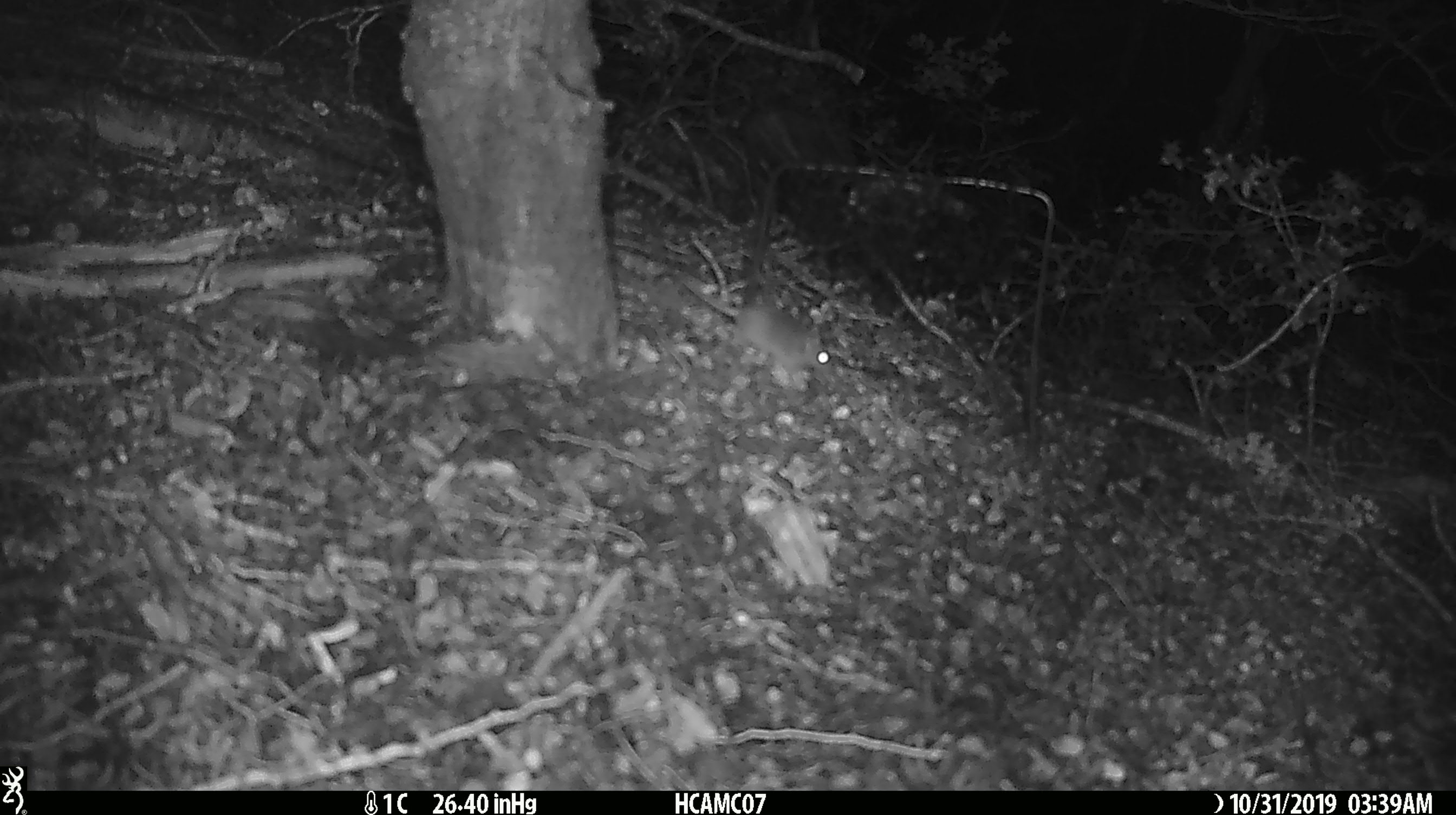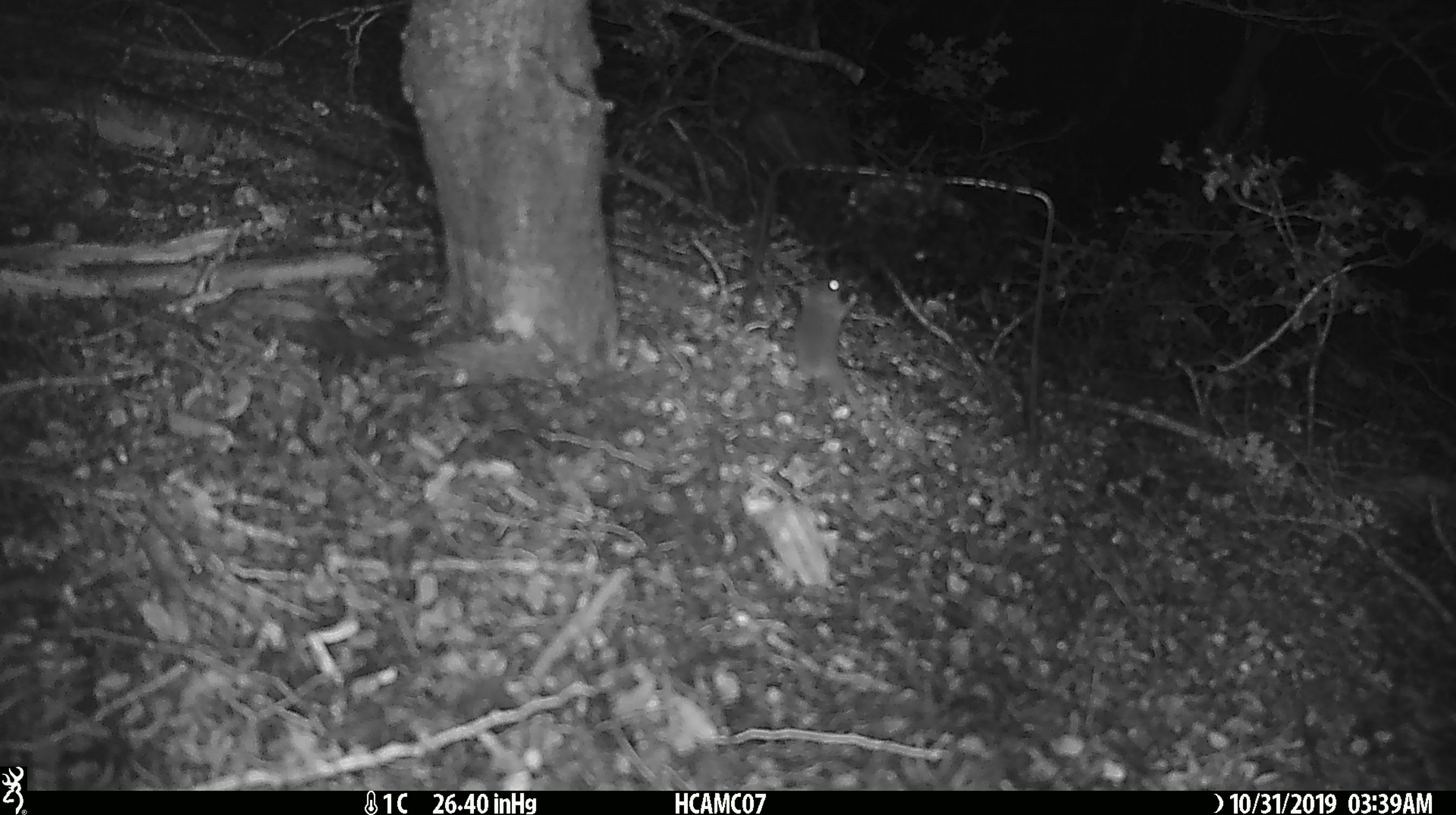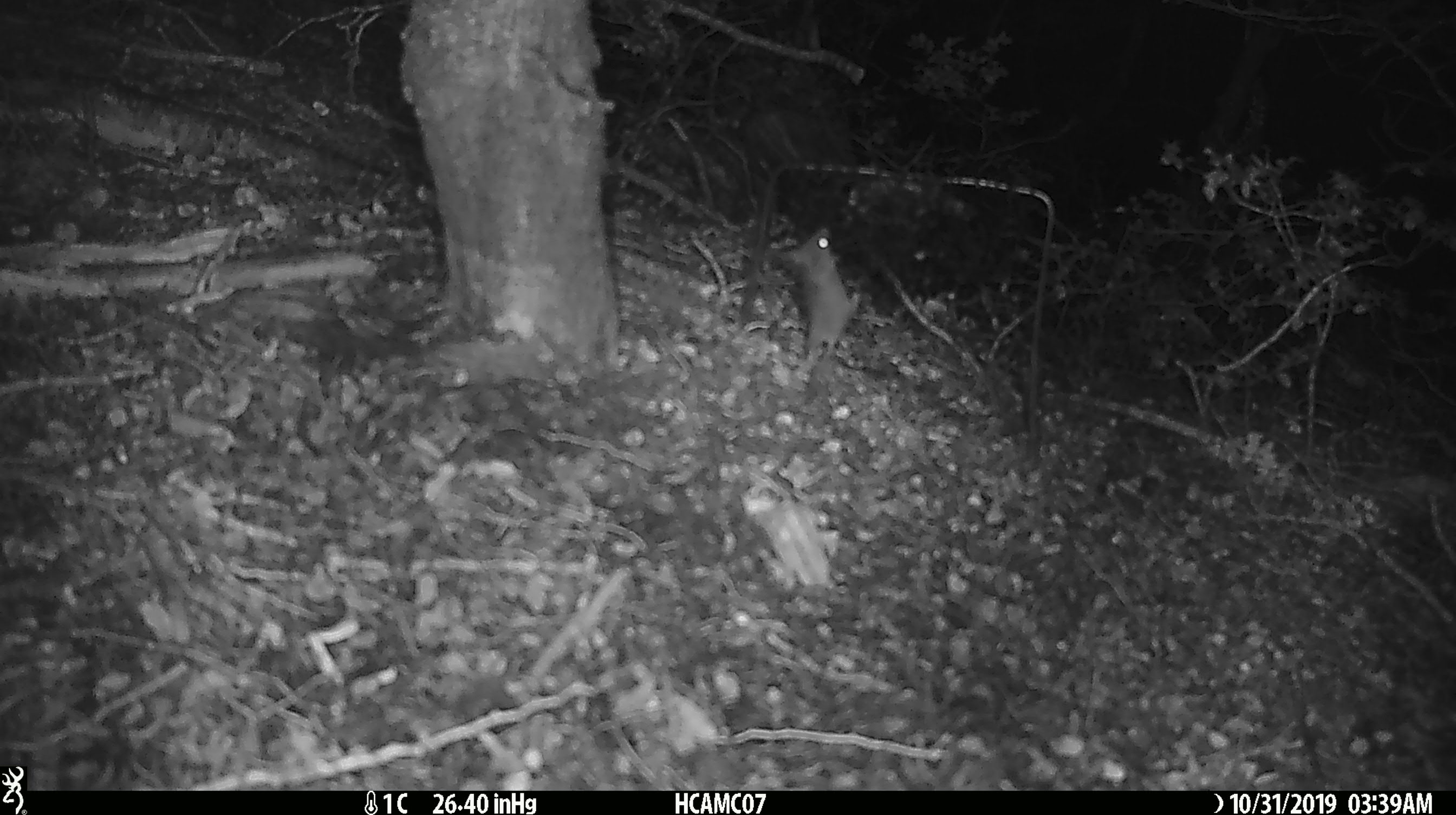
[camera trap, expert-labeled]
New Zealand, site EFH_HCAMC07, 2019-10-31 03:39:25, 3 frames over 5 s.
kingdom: Animalia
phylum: Chordata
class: Mammalia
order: Rodentia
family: Muridae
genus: Mus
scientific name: Mus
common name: mouse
Mouse (Mus).